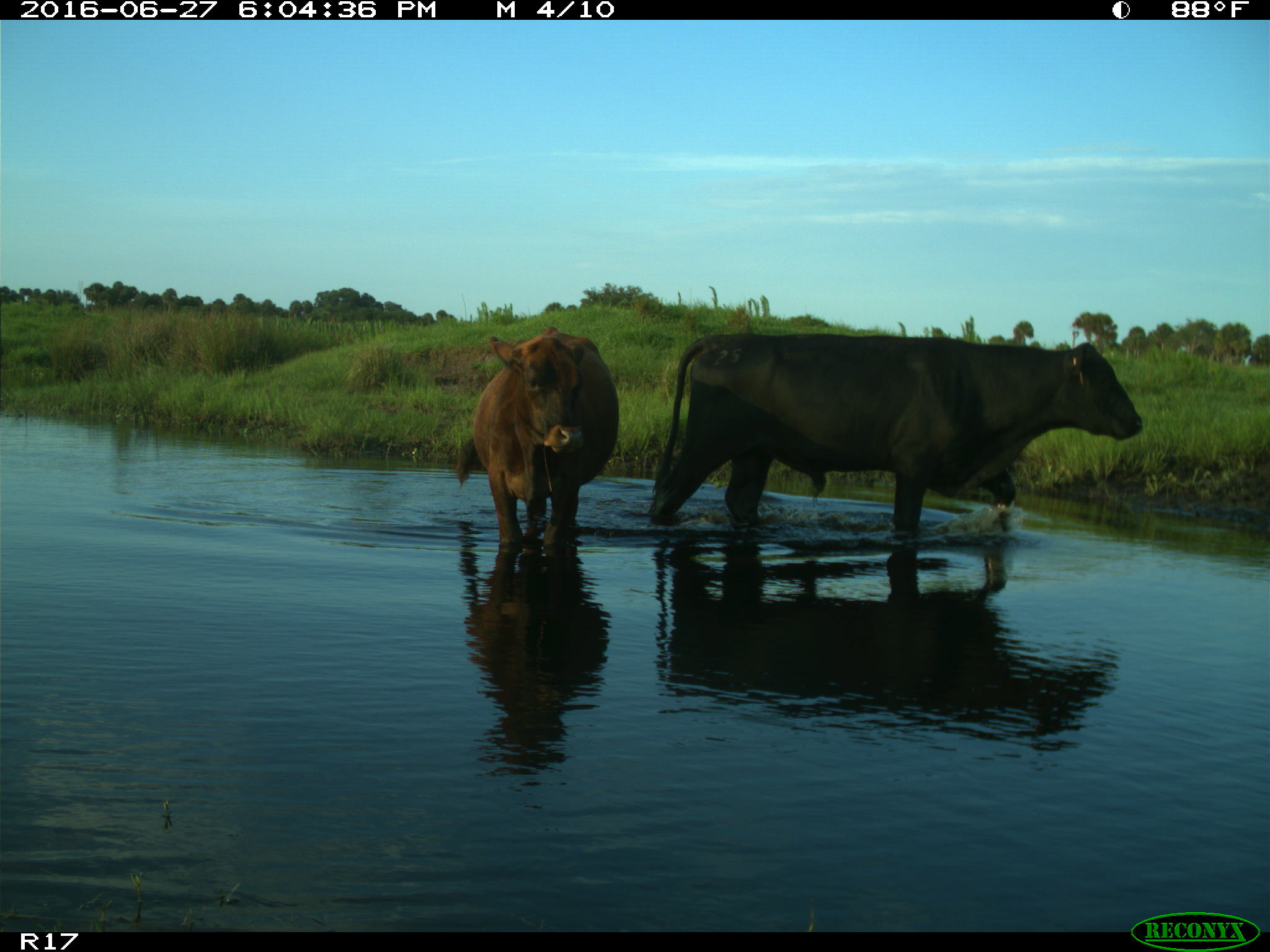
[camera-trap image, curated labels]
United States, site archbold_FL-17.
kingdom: Animalia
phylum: Chordata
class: Mammalia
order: Artiodactyla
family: Bovidae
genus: Bos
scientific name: Bos taurus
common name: domestic cow